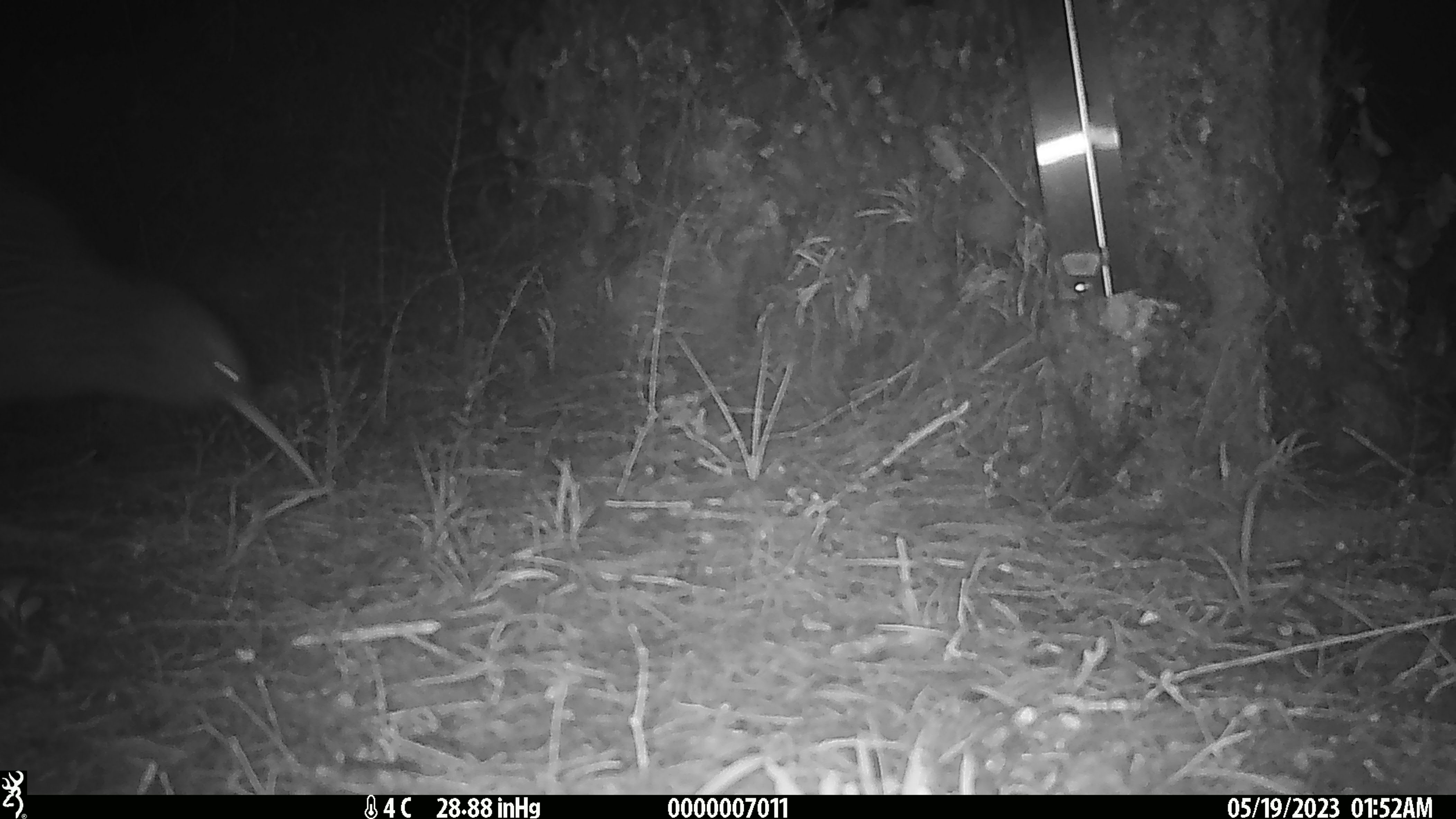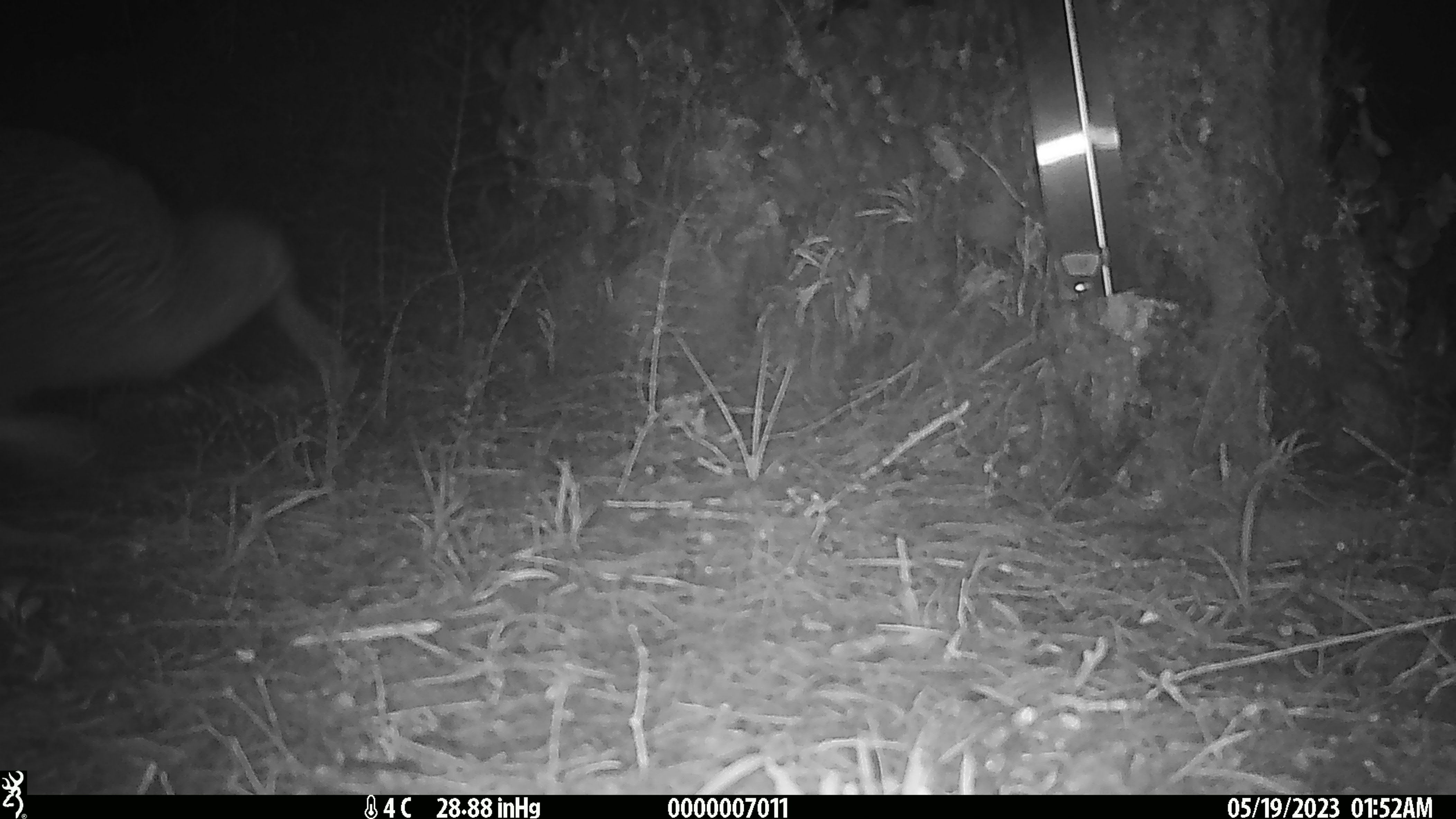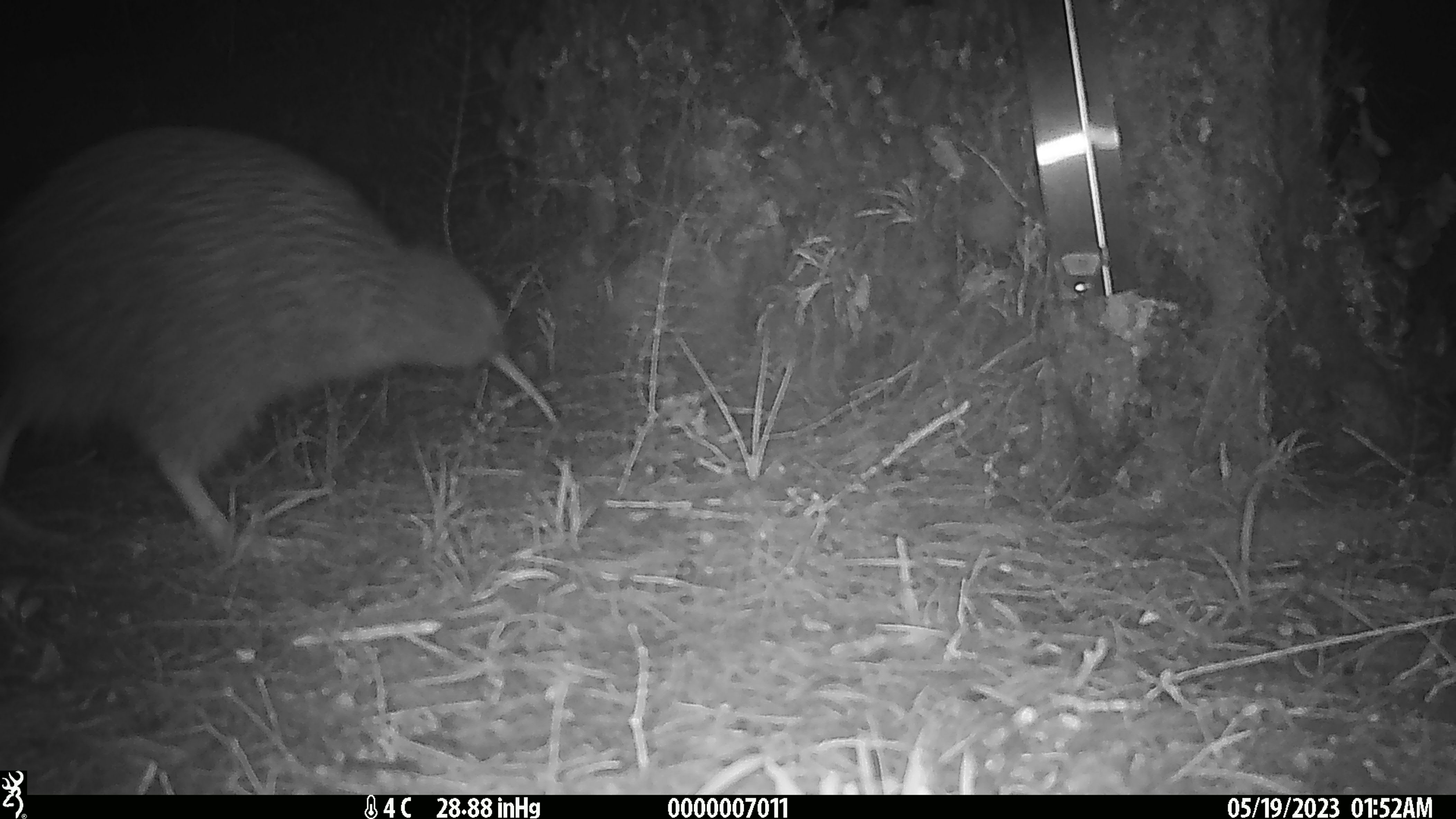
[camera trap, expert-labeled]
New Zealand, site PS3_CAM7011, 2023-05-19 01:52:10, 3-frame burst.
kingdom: Animalia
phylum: Chordata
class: Aves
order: Apterygiformes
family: Apterygidae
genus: Apteryx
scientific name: Apteryx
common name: kiwi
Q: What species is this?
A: Kiwi (Apteryx).